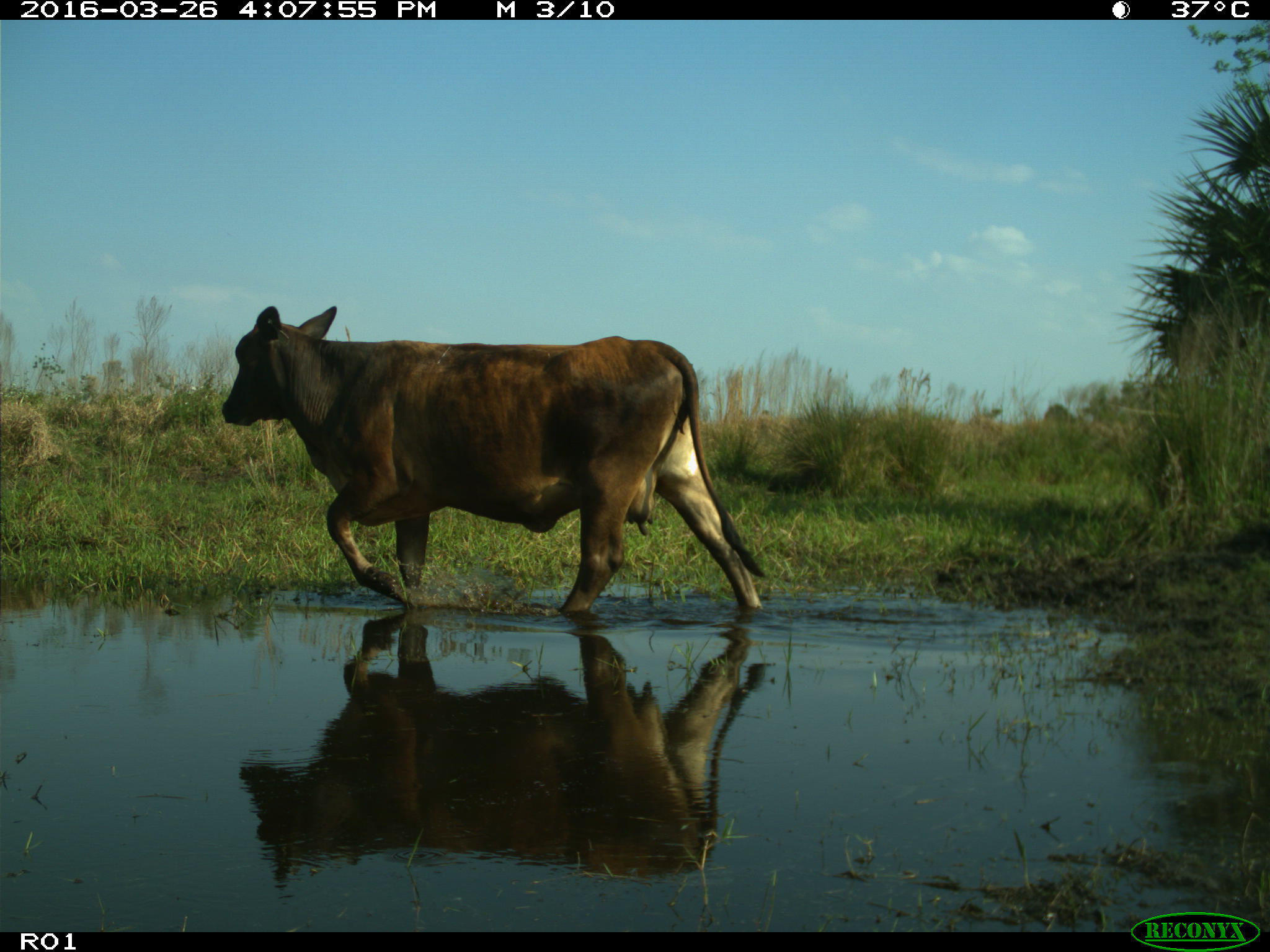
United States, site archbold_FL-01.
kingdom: Animalia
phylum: Chordata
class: Mammalia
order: Artiodactyla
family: Bovidae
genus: Bos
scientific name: Bos taurus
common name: domestic cow